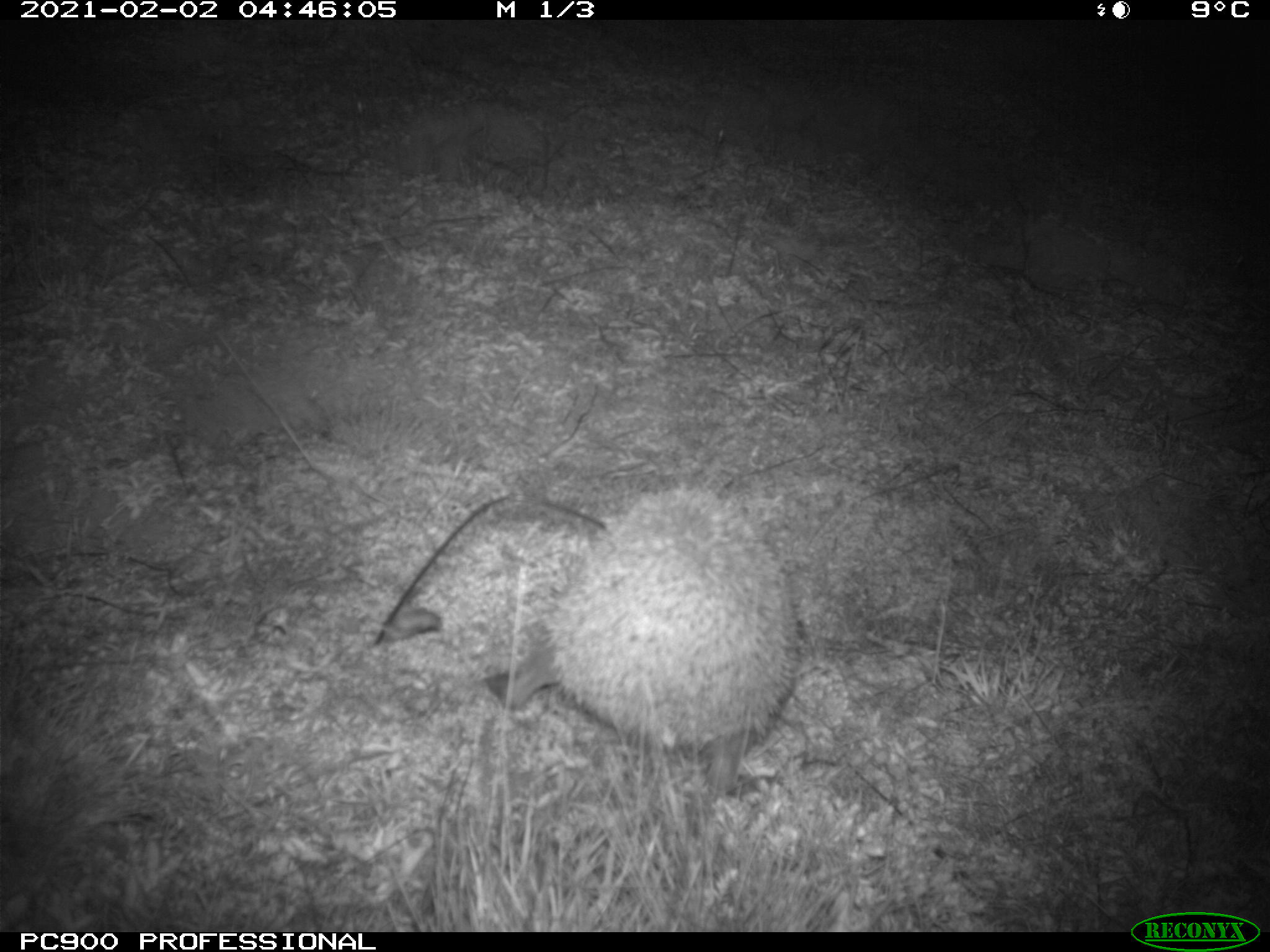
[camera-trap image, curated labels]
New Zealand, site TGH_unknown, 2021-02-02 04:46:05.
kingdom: Animalia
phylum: Chordata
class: Mammalia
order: Eulipotyphla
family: Erinaceidae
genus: Erinaceus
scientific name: Erinaceus europaeus europaeus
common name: european hedgehog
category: hedgehog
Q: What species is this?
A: Hedgehog (european hedgehog) (Erinaceus europaeus europaeus).